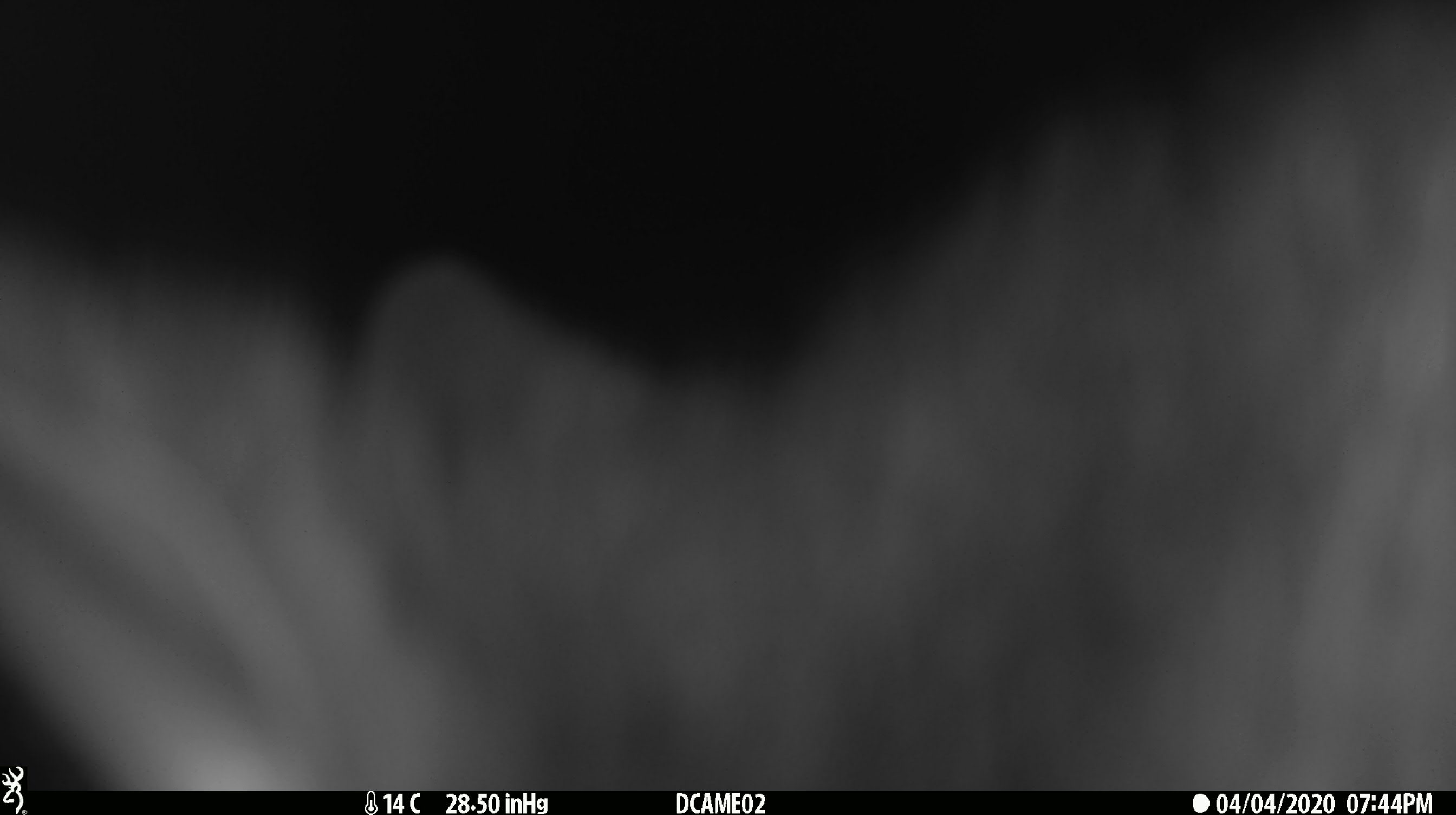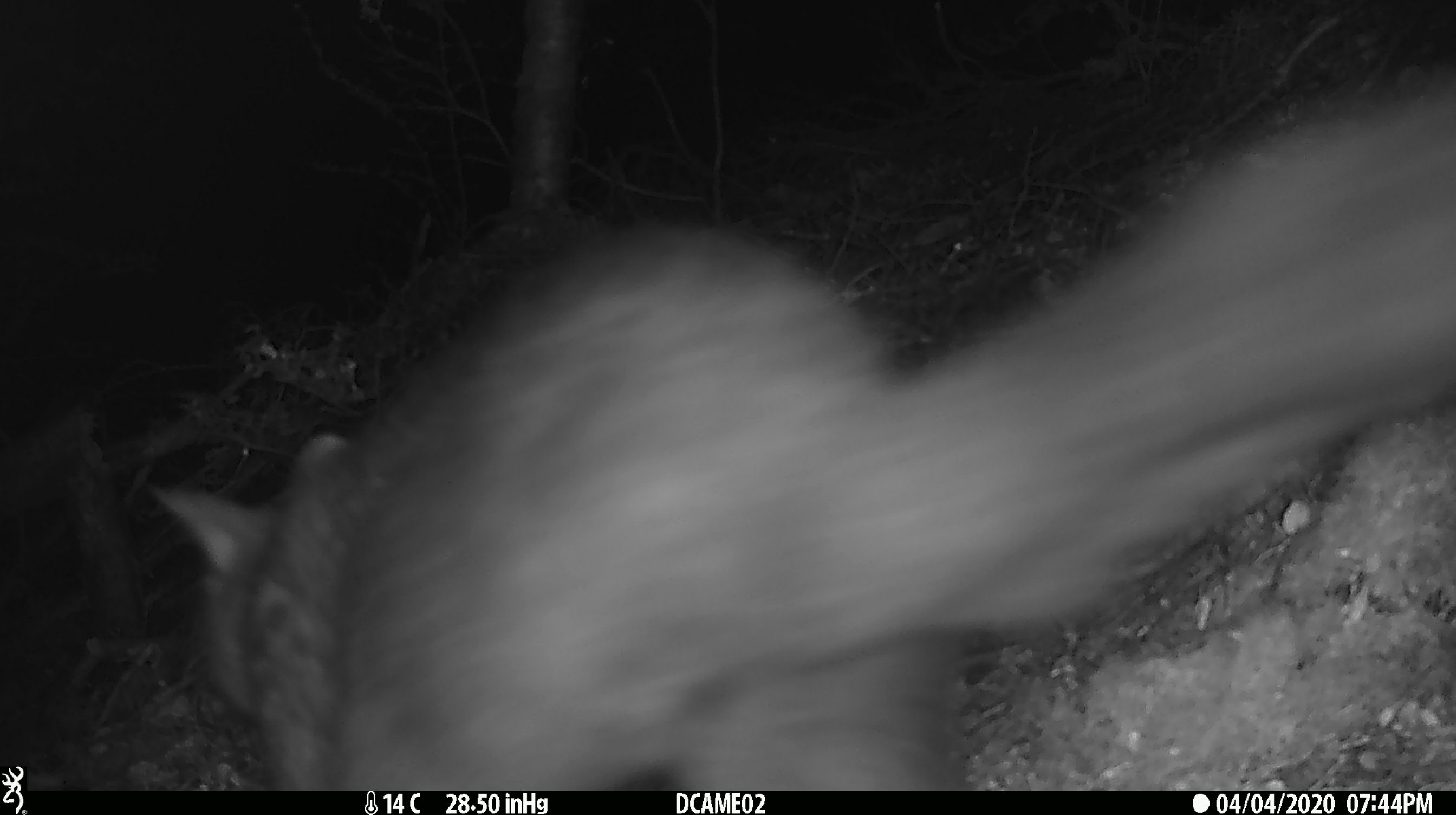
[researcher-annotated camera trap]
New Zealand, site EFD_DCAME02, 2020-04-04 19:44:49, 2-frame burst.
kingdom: Animalia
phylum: Chordata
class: Mammalia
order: Diprotodontia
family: Phalangeridae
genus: Trichosurus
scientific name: Trichosurus vulpecula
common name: common brushtail possum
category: possum